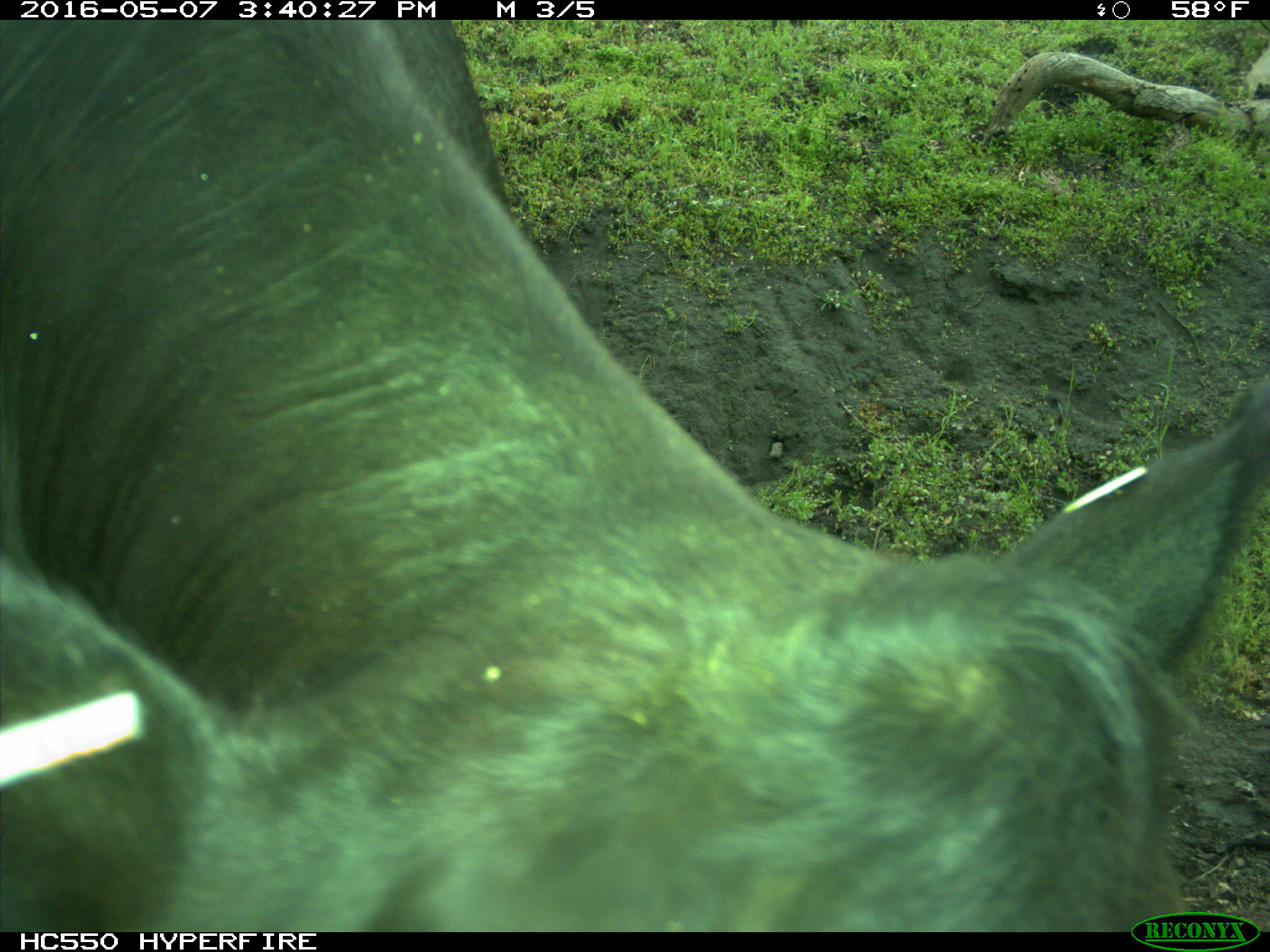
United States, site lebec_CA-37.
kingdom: Animalia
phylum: Chordata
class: Mammalia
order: Artiodactyla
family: Bovidae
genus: Bos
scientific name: Bos taurus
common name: domestic cow